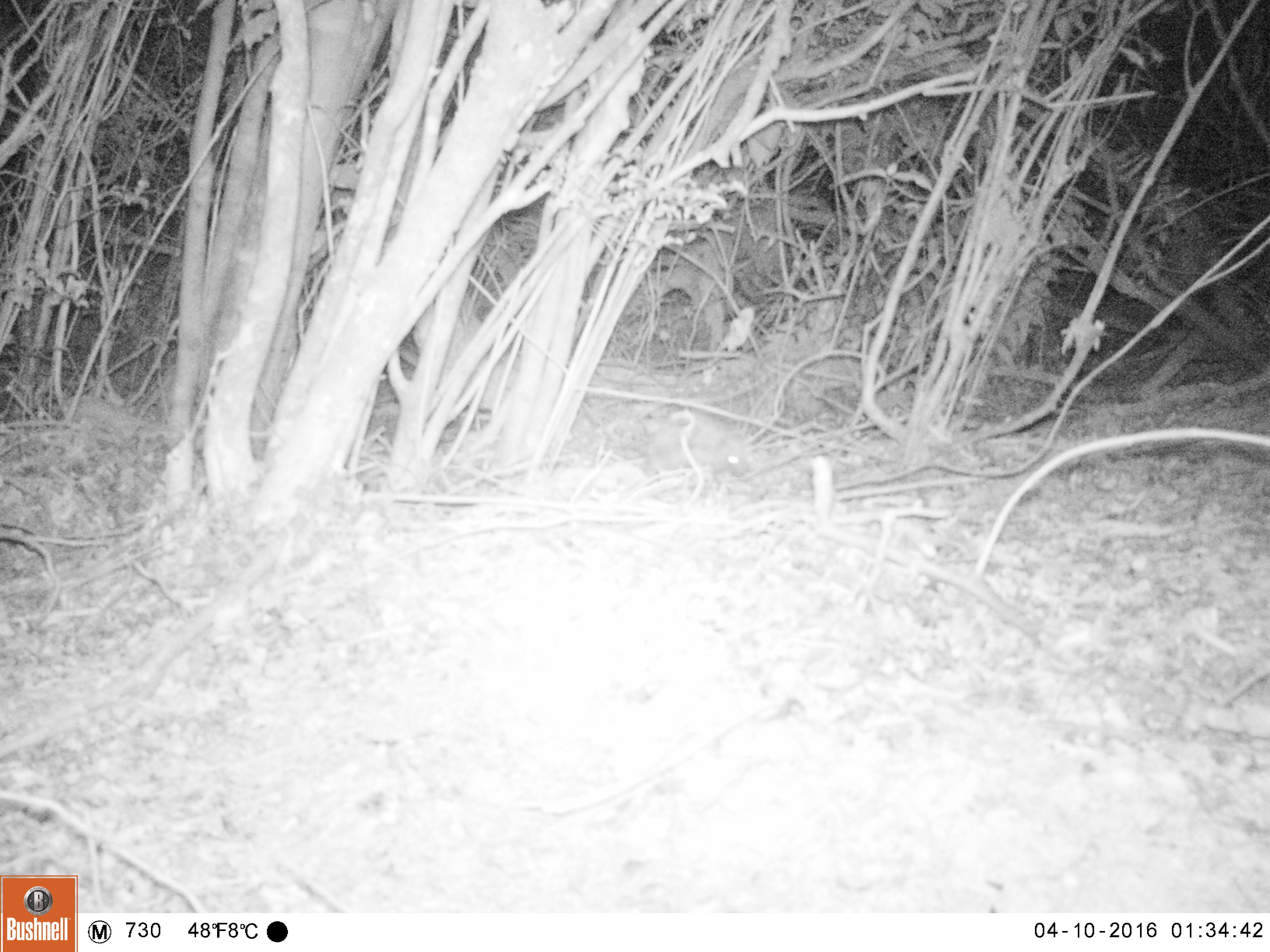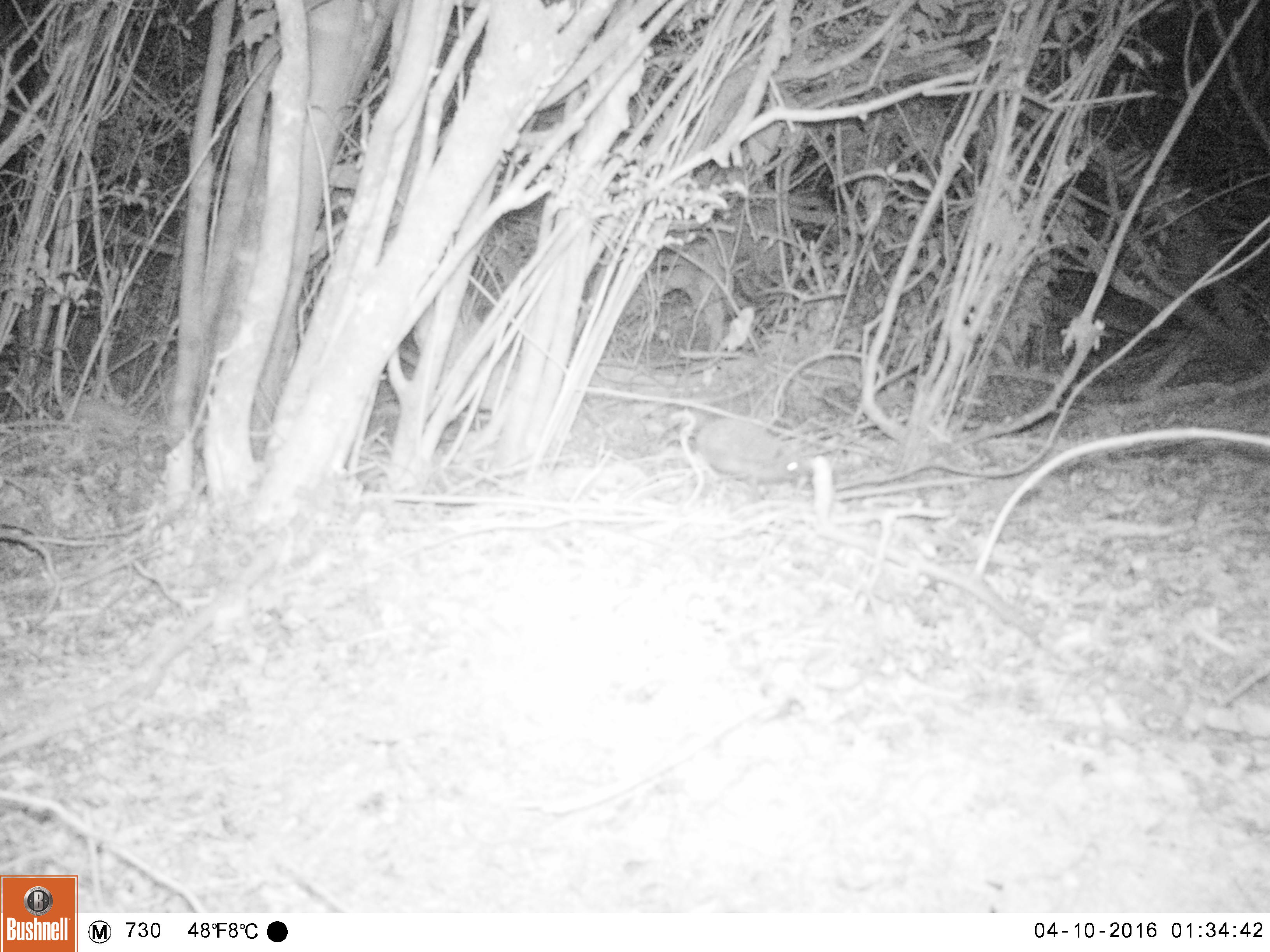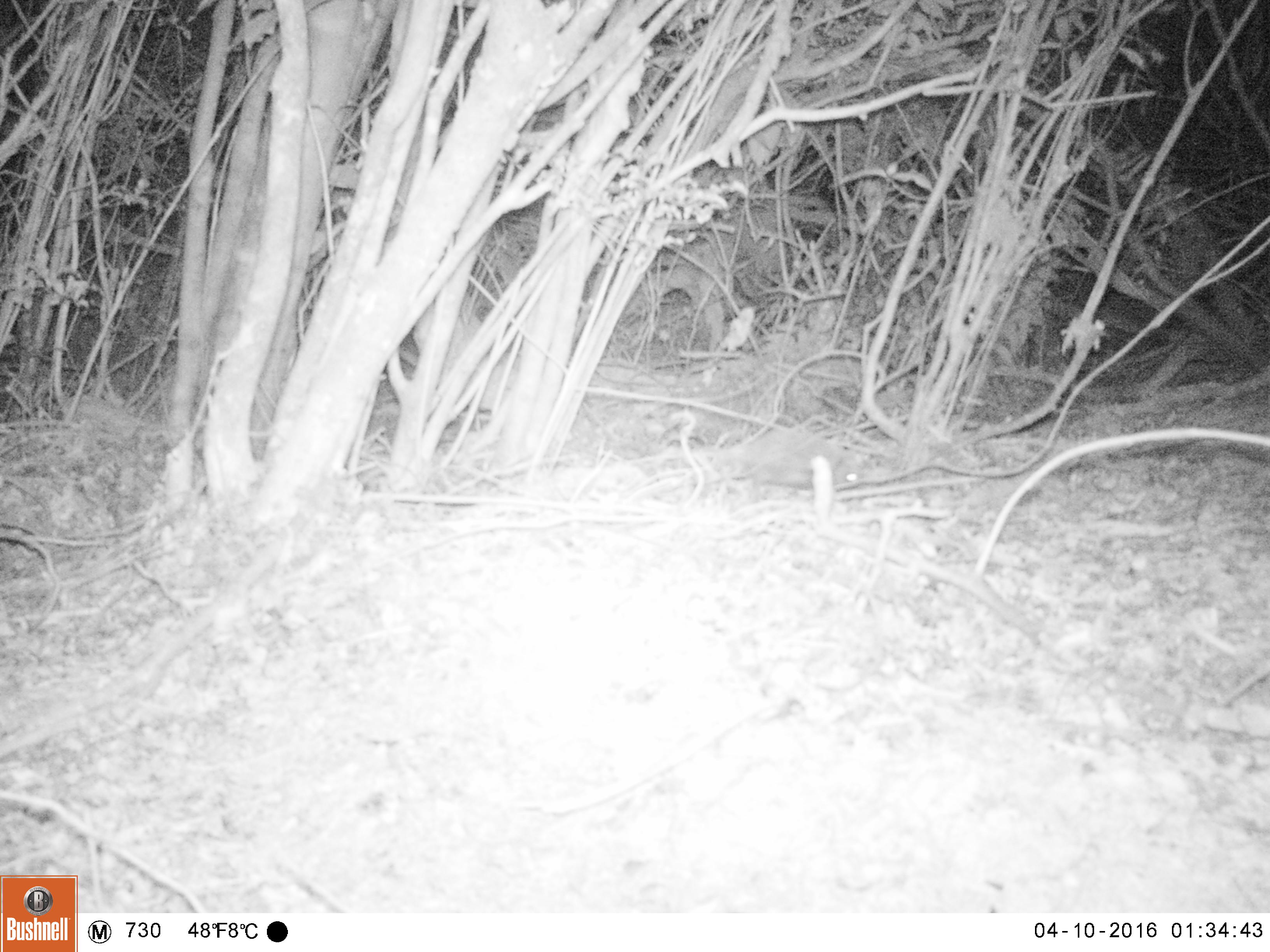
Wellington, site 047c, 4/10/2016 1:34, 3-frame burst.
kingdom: Animalia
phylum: Chordata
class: Mammalia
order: Eulipotyphla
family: Erinaceidae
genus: Erinaceus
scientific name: Erinaceus europaeus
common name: hedgehog